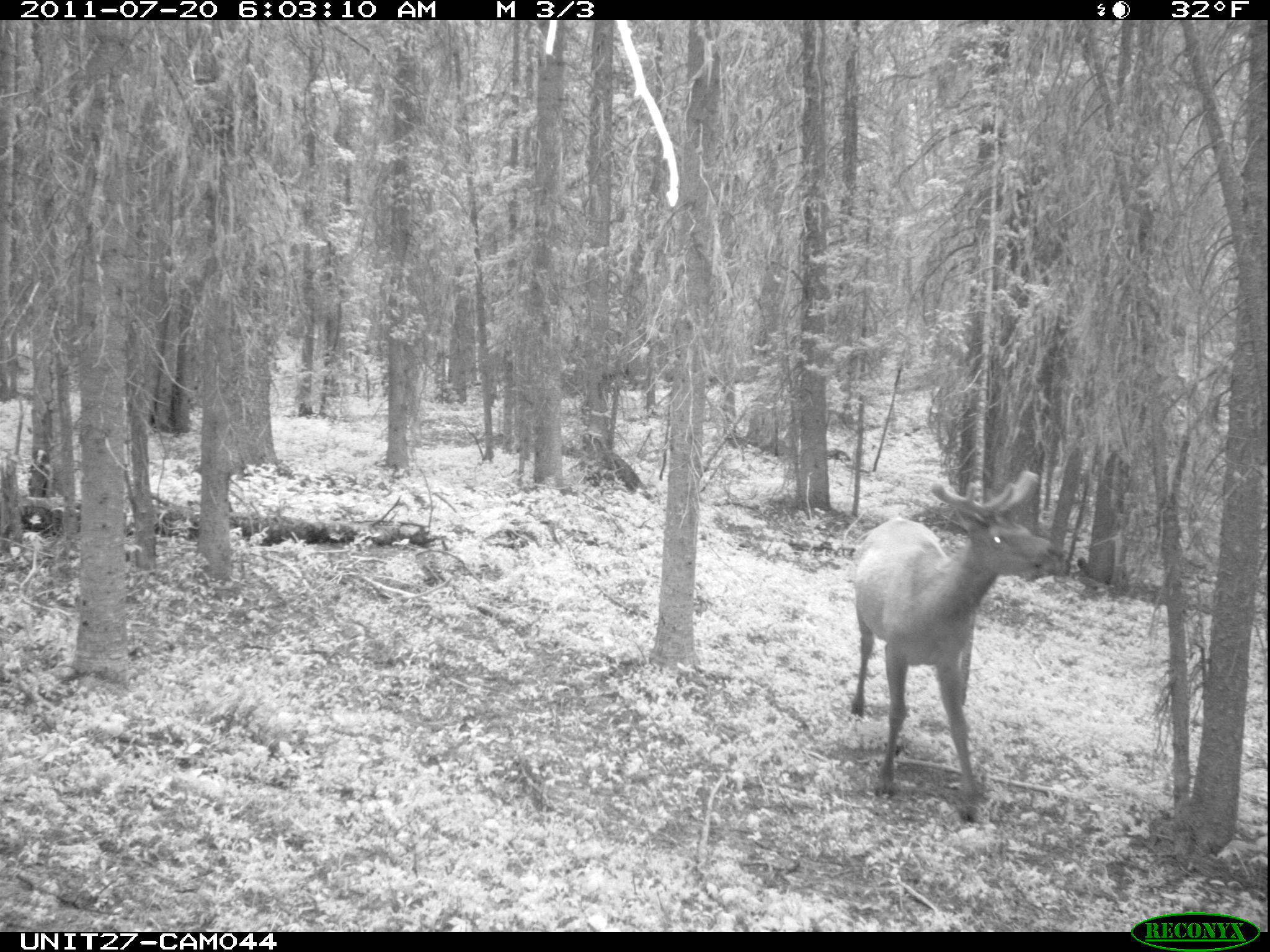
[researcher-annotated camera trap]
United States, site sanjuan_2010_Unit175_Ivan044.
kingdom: Animalia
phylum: Chordata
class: Mammalia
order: Artiodactyla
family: Cervidae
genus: Cervus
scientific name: Cervus elaphus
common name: red deer